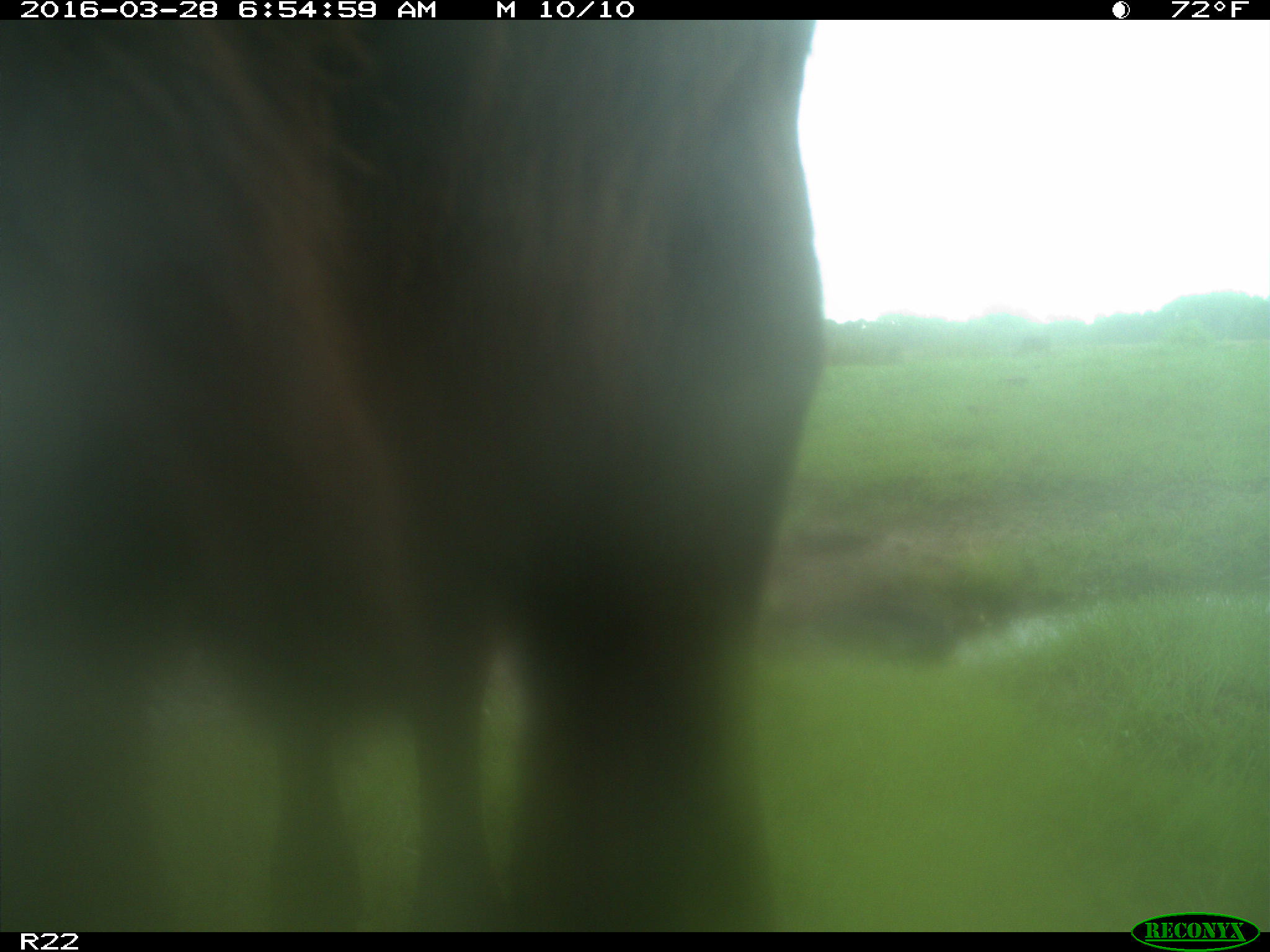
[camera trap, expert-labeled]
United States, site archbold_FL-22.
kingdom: Animalia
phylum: Chordata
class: Mammalia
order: Artiodactyla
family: Bovidae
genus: Bos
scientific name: Bos taurus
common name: domestic cow